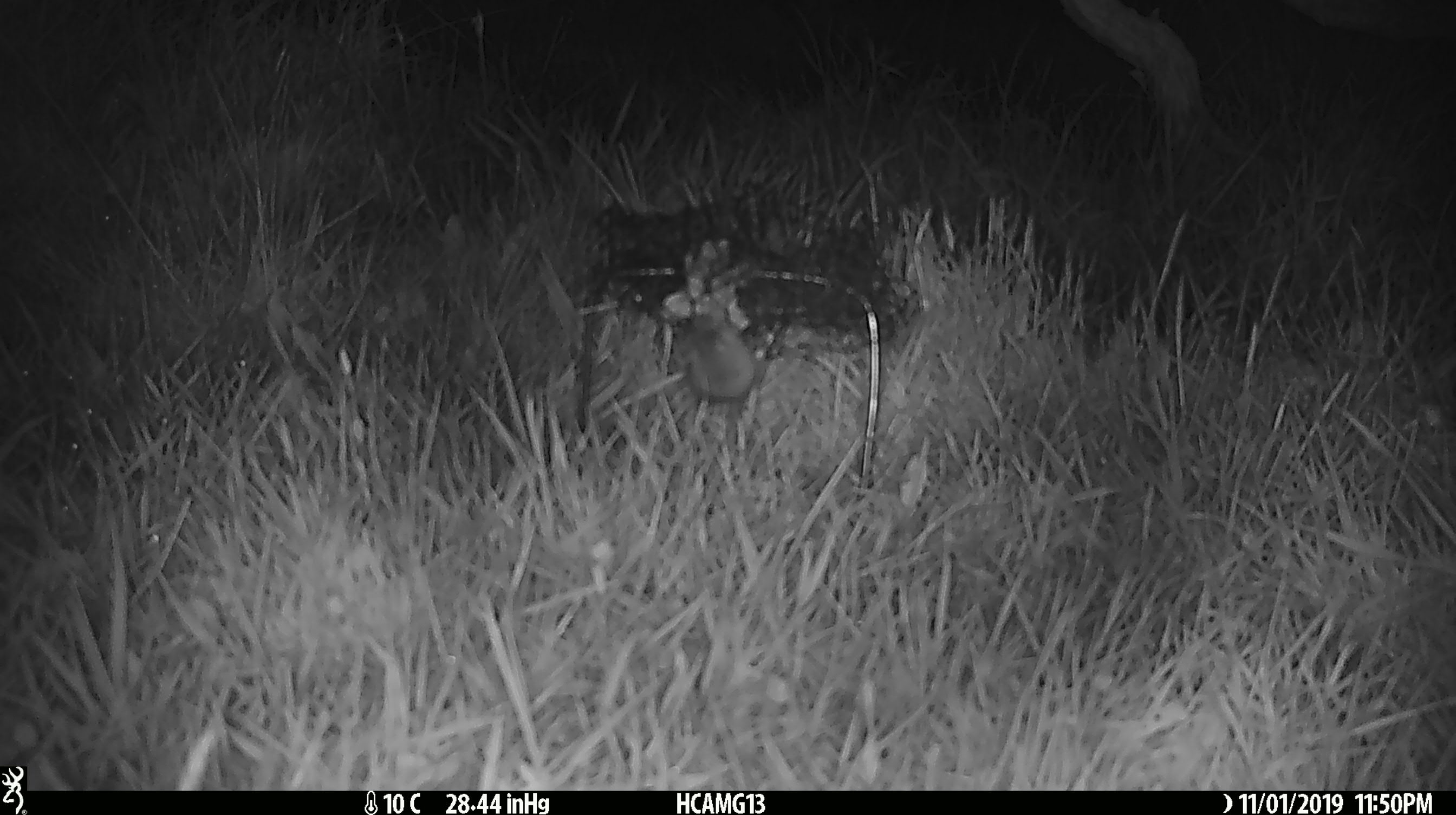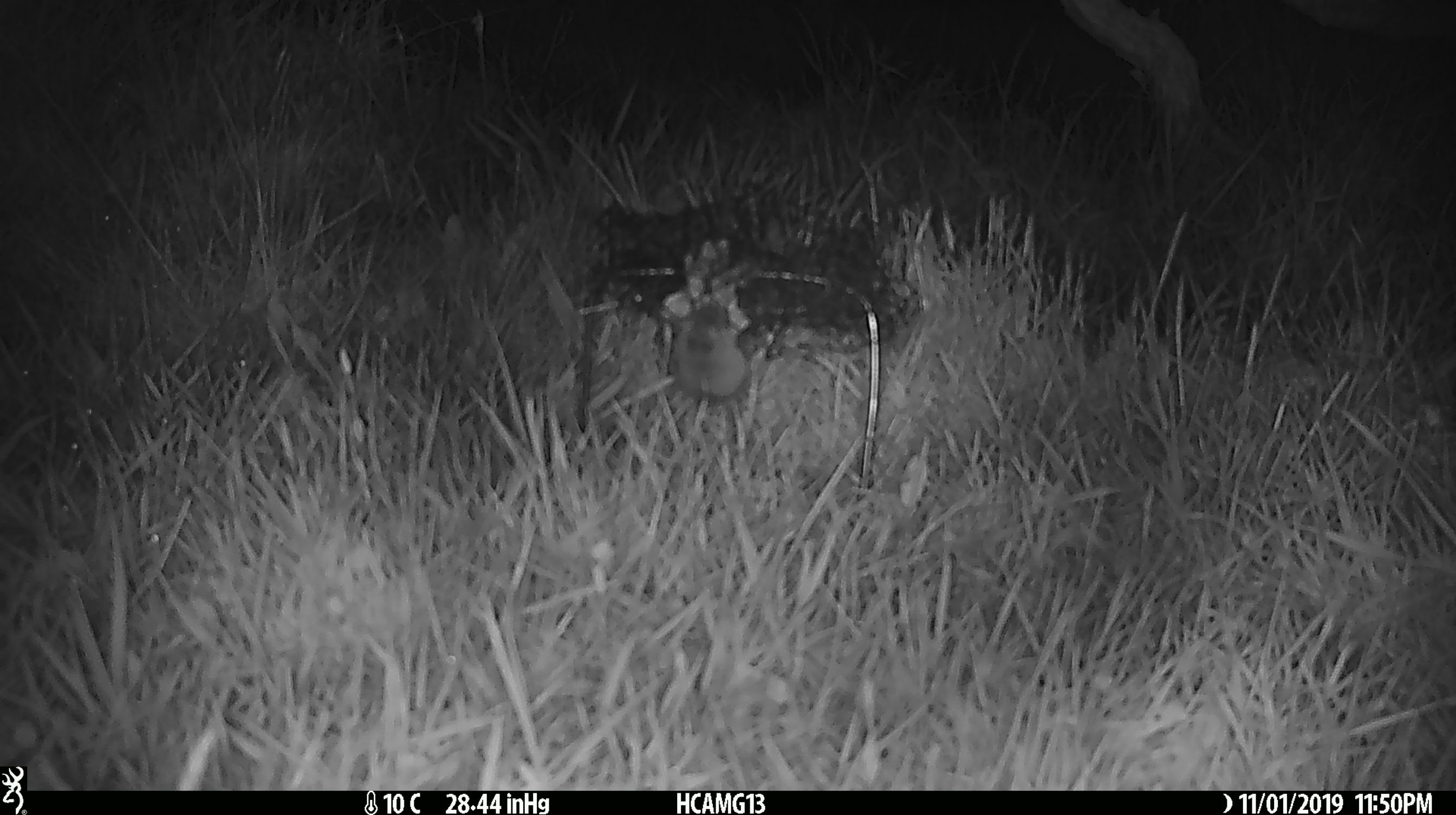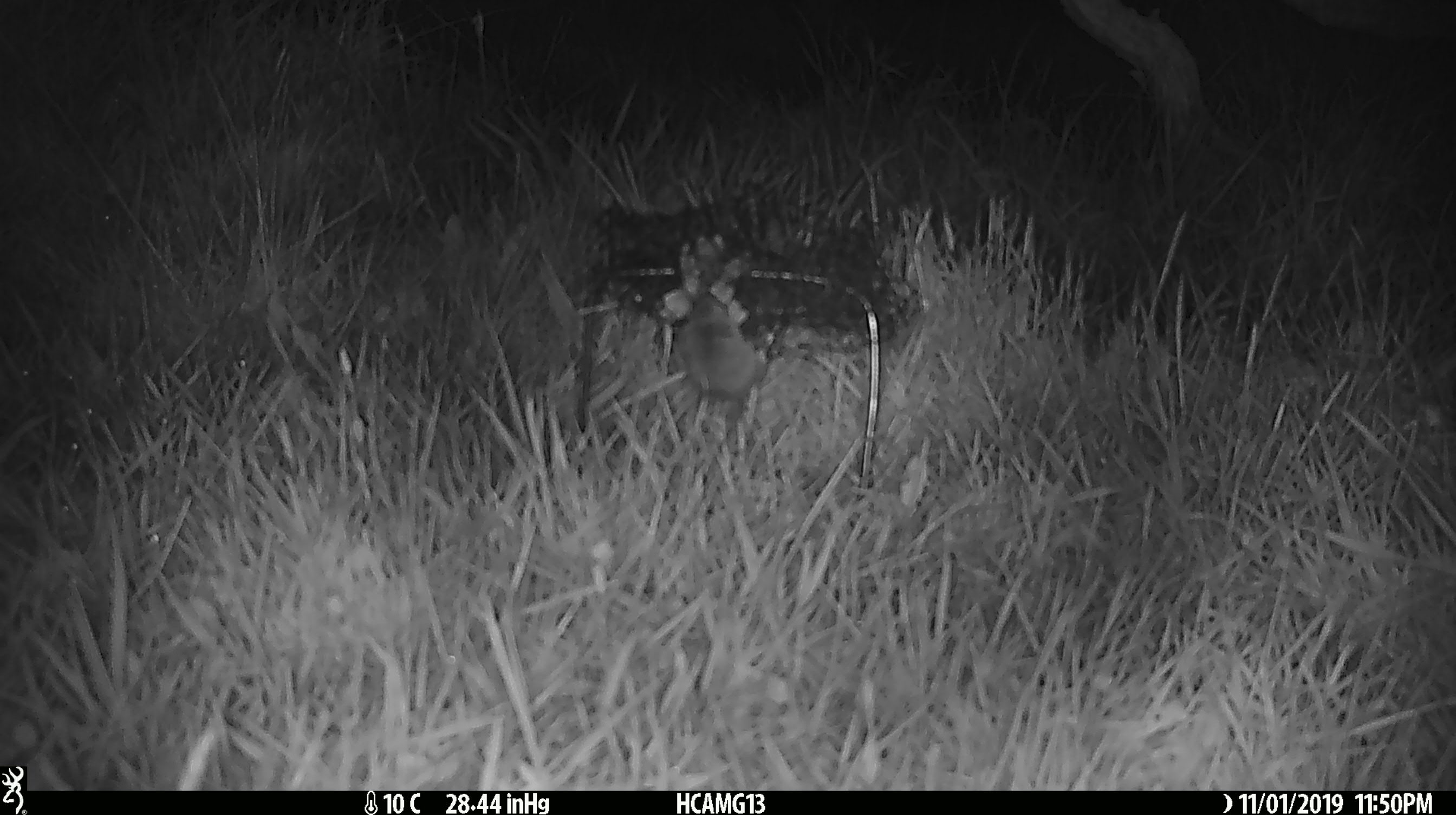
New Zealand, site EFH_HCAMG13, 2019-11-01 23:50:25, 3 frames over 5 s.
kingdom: Animalia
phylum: Chordata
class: Mammalia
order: Rodentia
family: Muridae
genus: Mus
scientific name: Mus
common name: mouse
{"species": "mouse (Mus)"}